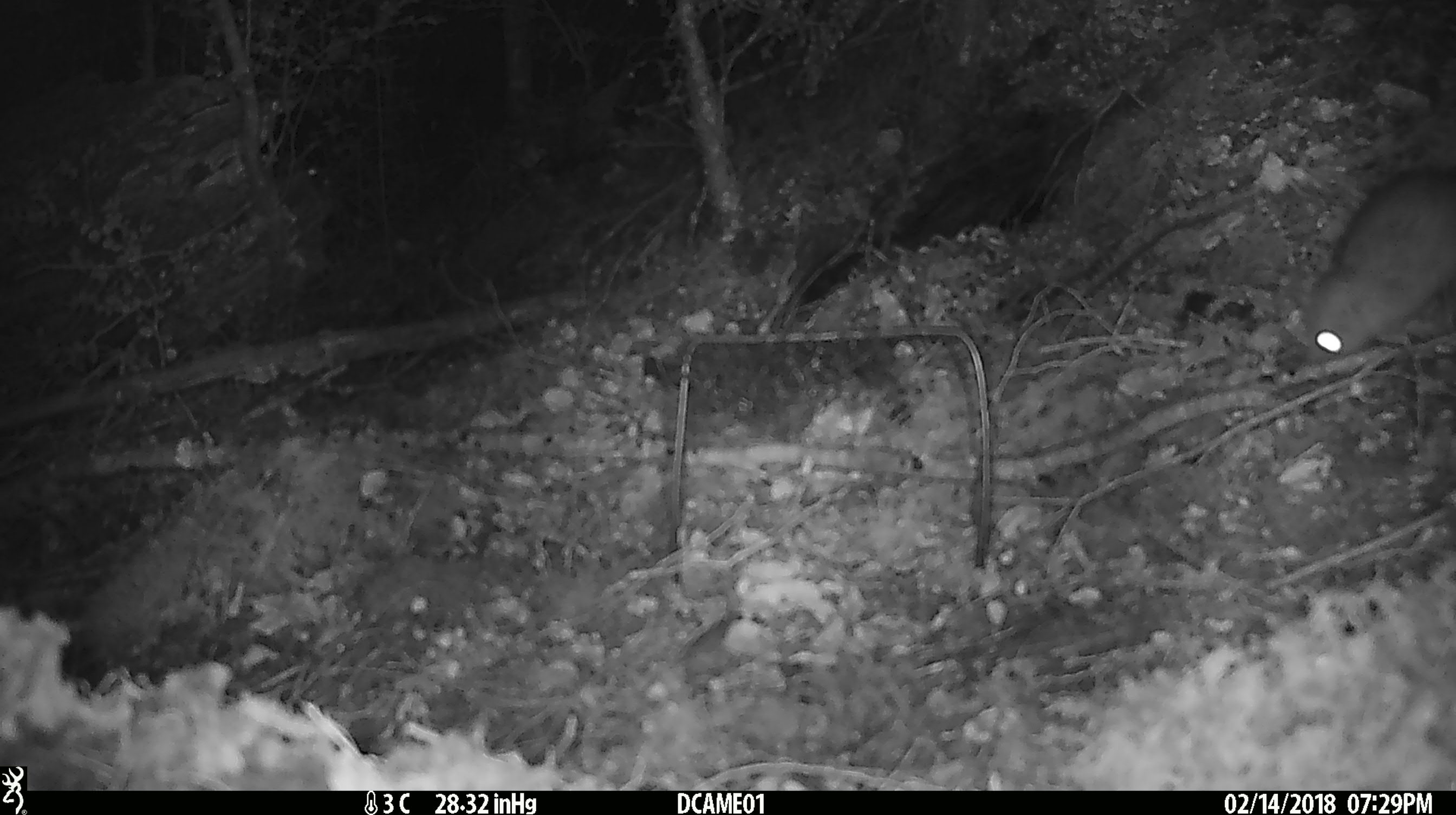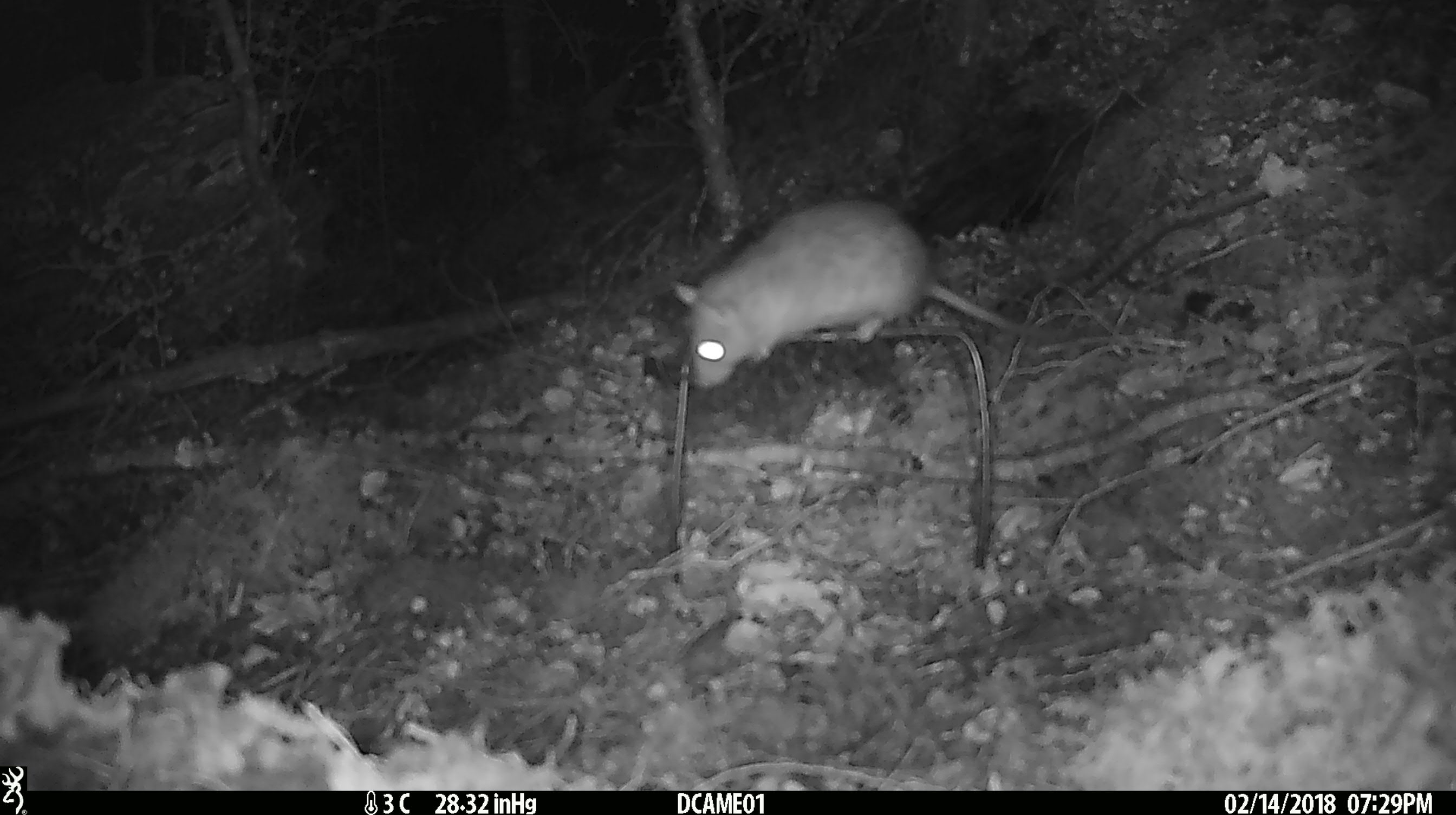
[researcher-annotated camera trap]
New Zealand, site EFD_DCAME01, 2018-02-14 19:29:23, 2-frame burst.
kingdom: Animalia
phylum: Chordata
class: Mammalia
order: Rodentia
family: Muridae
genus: Rattus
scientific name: Rattus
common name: rat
Rat (Rattus).